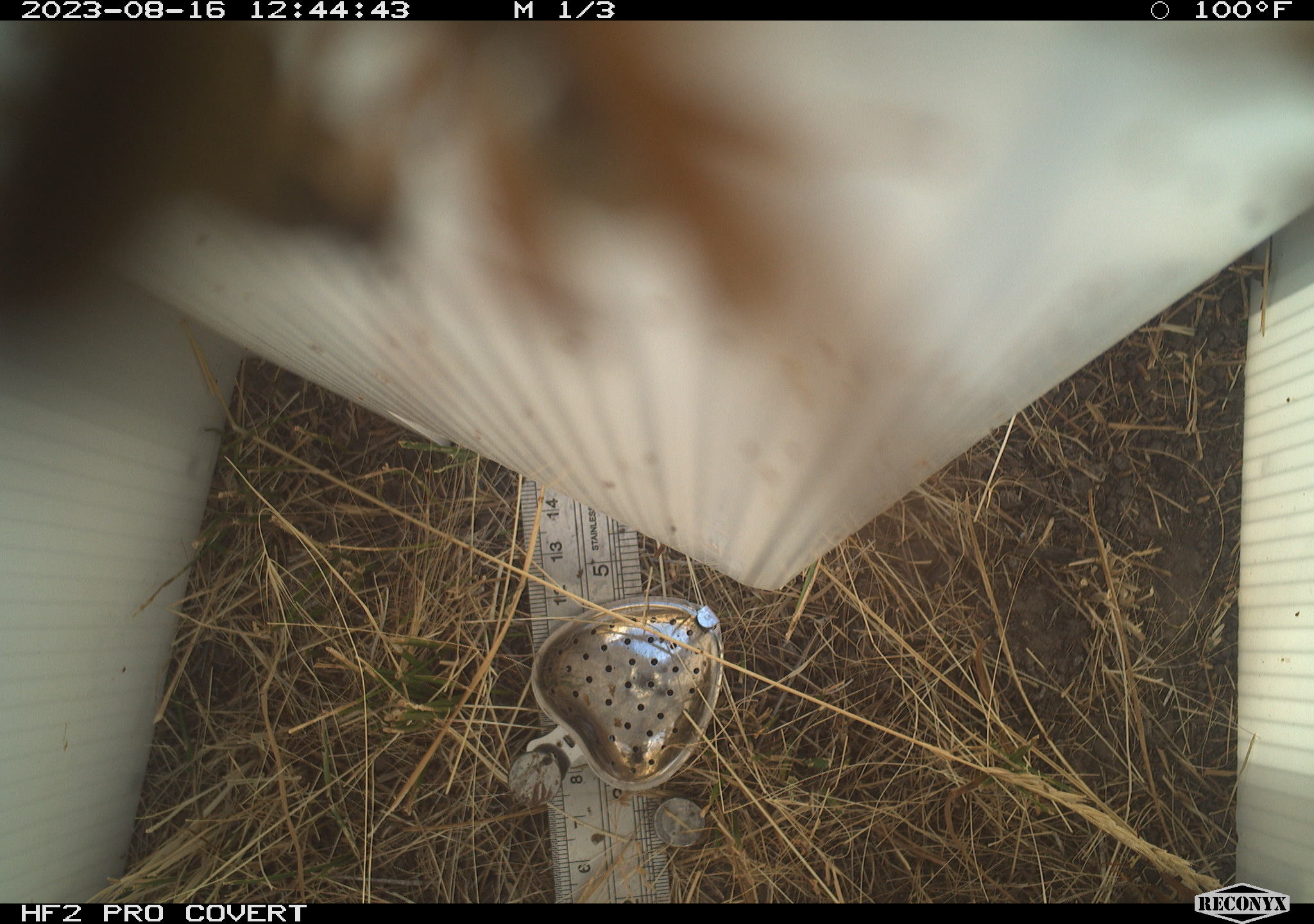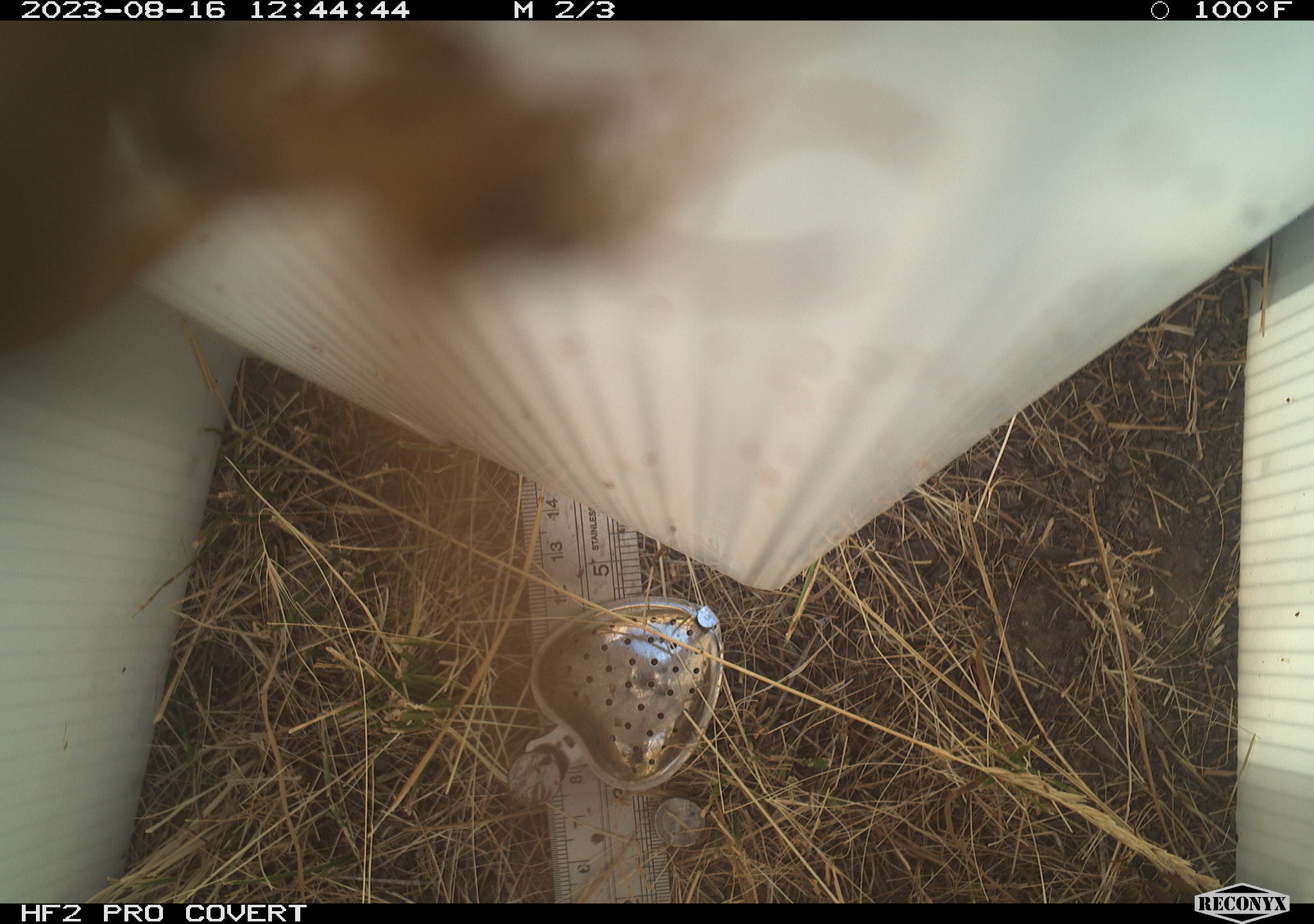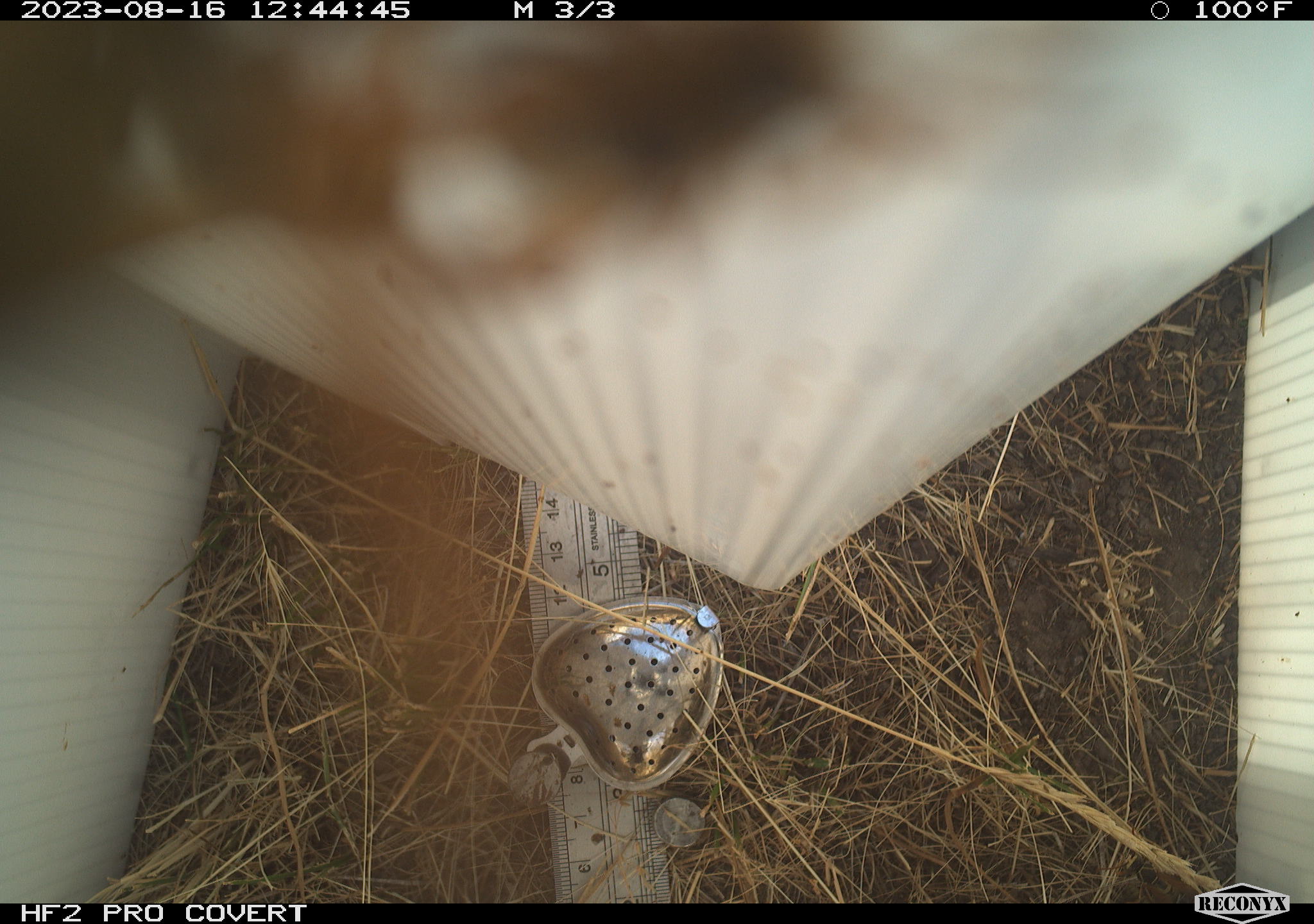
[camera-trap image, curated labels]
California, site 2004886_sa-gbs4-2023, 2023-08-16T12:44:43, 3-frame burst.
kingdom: Animalia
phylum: Arthropoda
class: Insecta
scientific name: Insecta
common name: insect